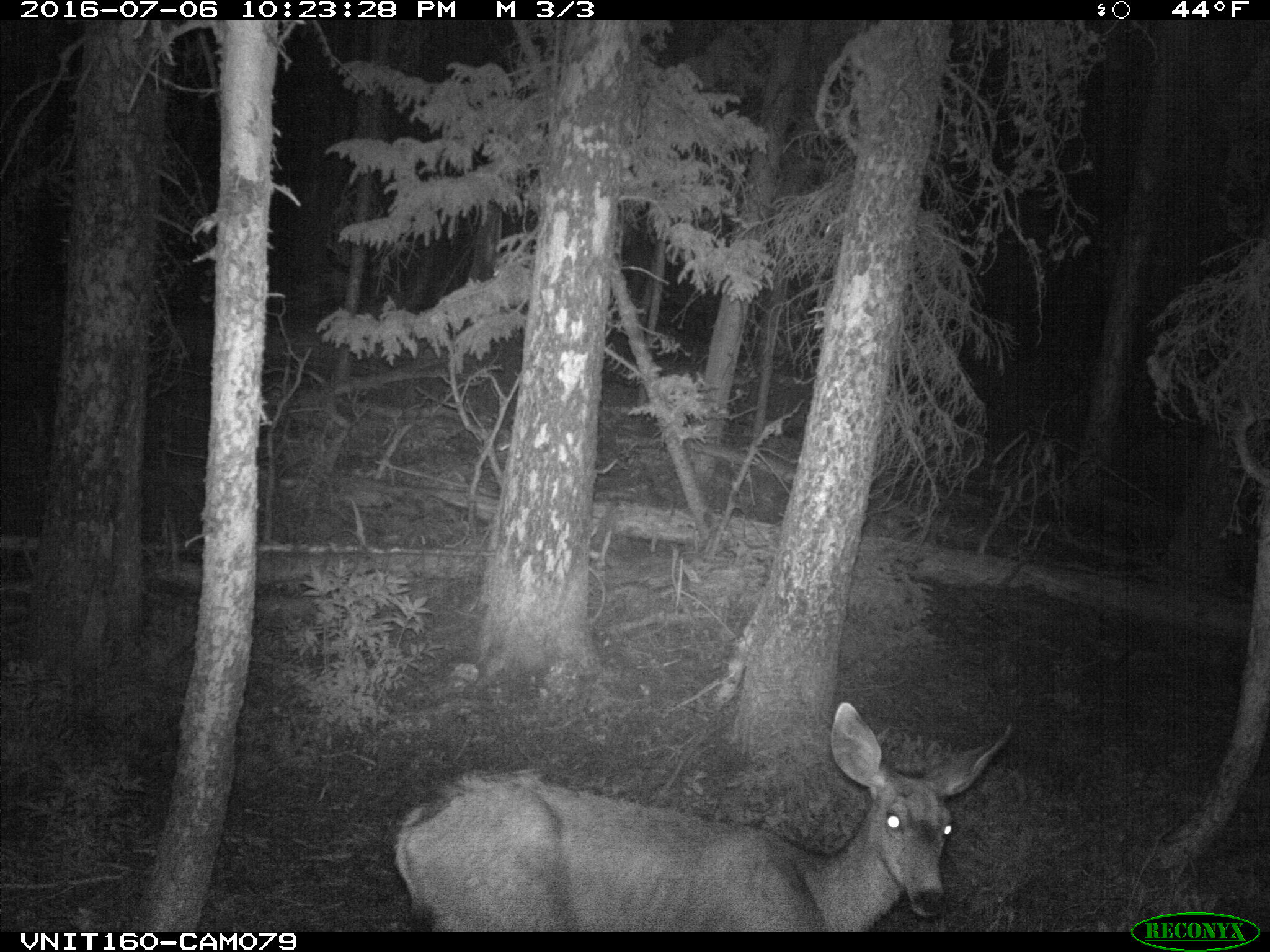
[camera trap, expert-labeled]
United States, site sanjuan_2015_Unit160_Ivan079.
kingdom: Animalia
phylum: Chordata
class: Mammalia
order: Artiodactyla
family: Cervidae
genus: Odocoileus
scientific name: Odocoileus hemionus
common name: mule deer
Odocoileus hemionus (mule deer).